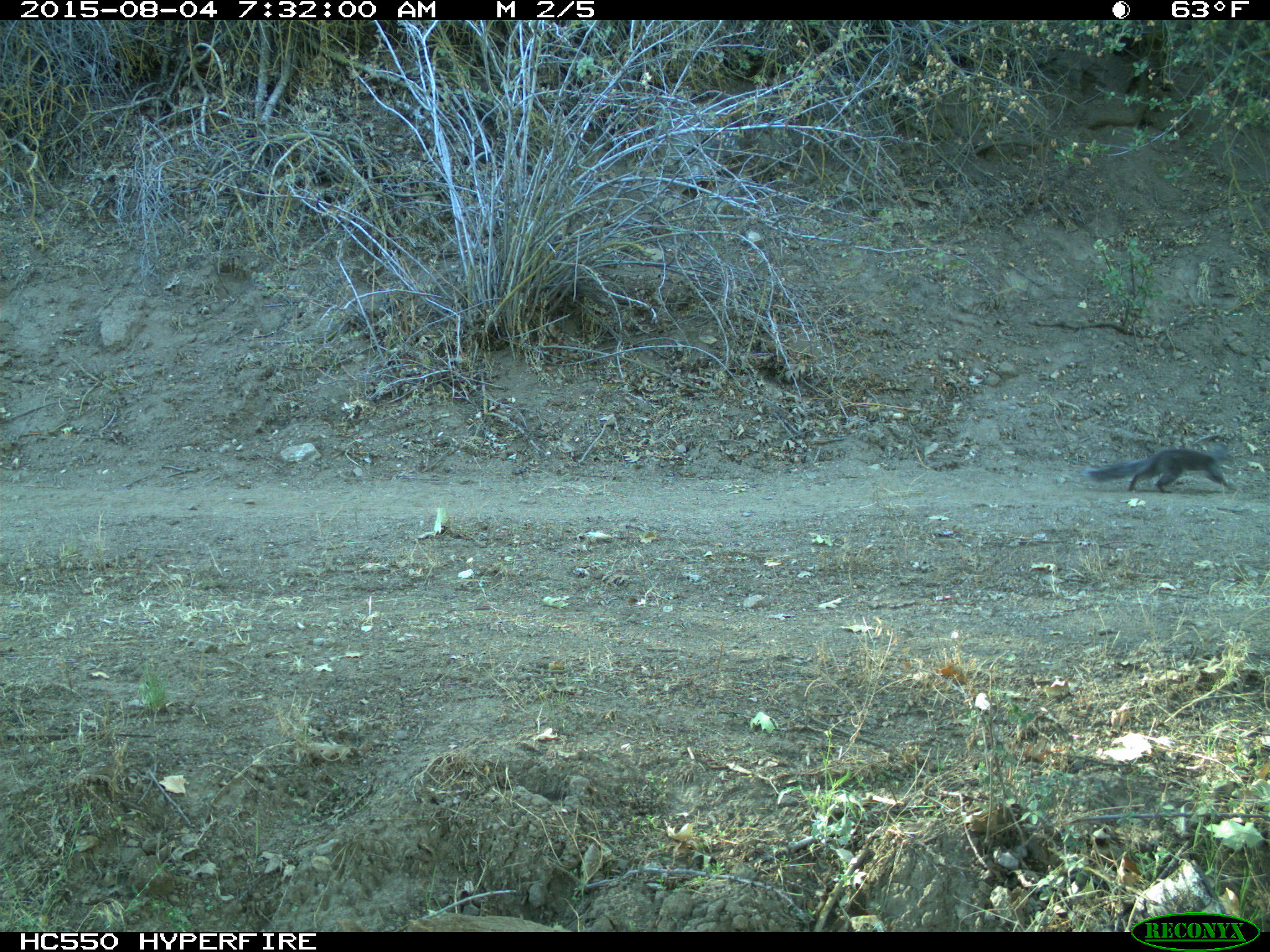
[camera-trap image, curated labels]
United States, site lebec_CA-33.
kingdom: Animalia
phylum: Chordata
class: Mammalia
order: Rodentia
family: Sciuridae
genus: Sciurus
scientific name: Sciurus carolinensis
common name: eastern gray squirrel